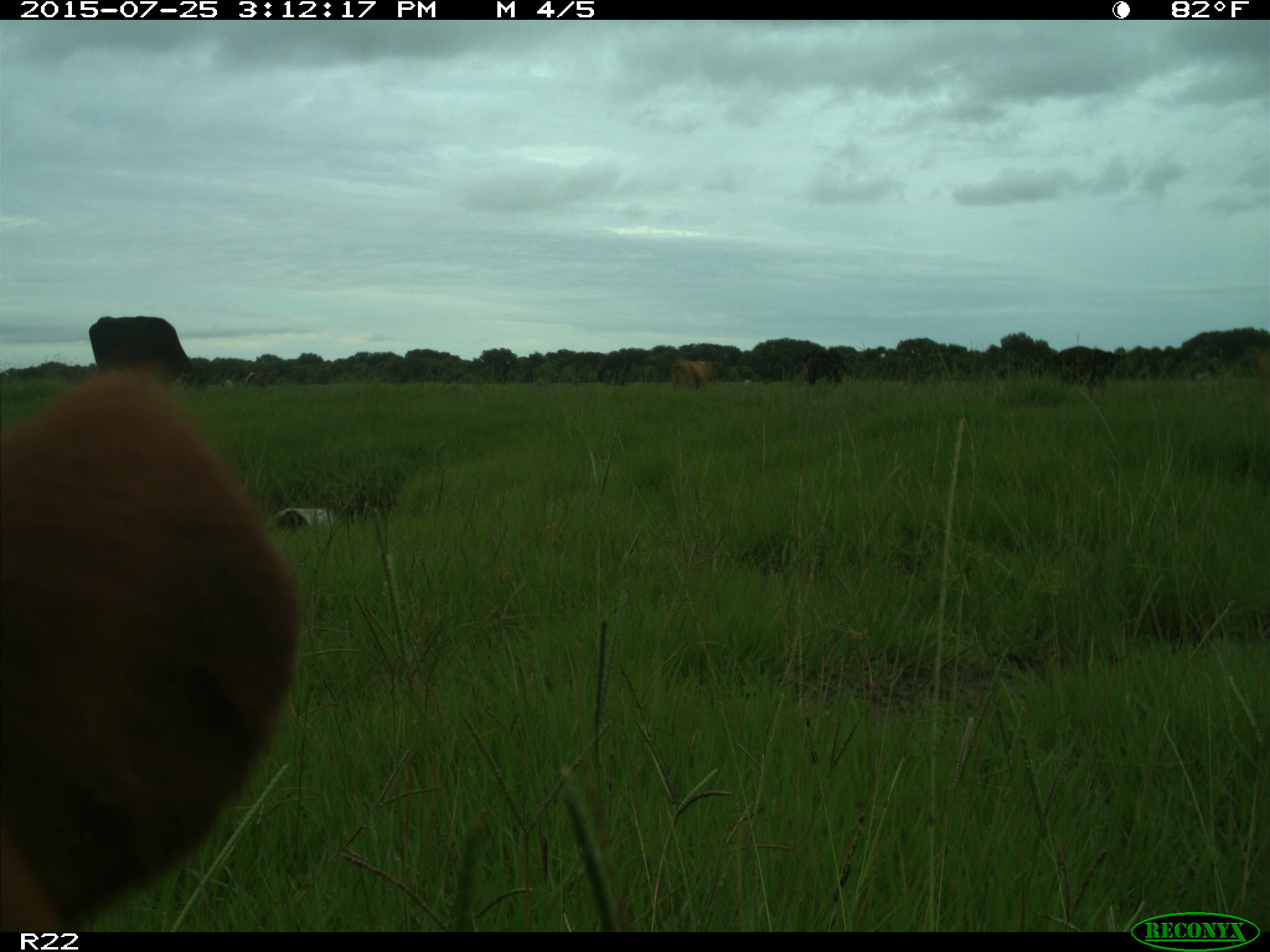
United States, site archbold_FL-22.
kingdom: Animalia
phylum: Chordata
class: Mammalia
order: Artiodactyla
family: Bovidae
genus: Bos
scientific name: Bos taurus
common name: domestic cow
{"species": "Bos taurus (domestic cow)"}